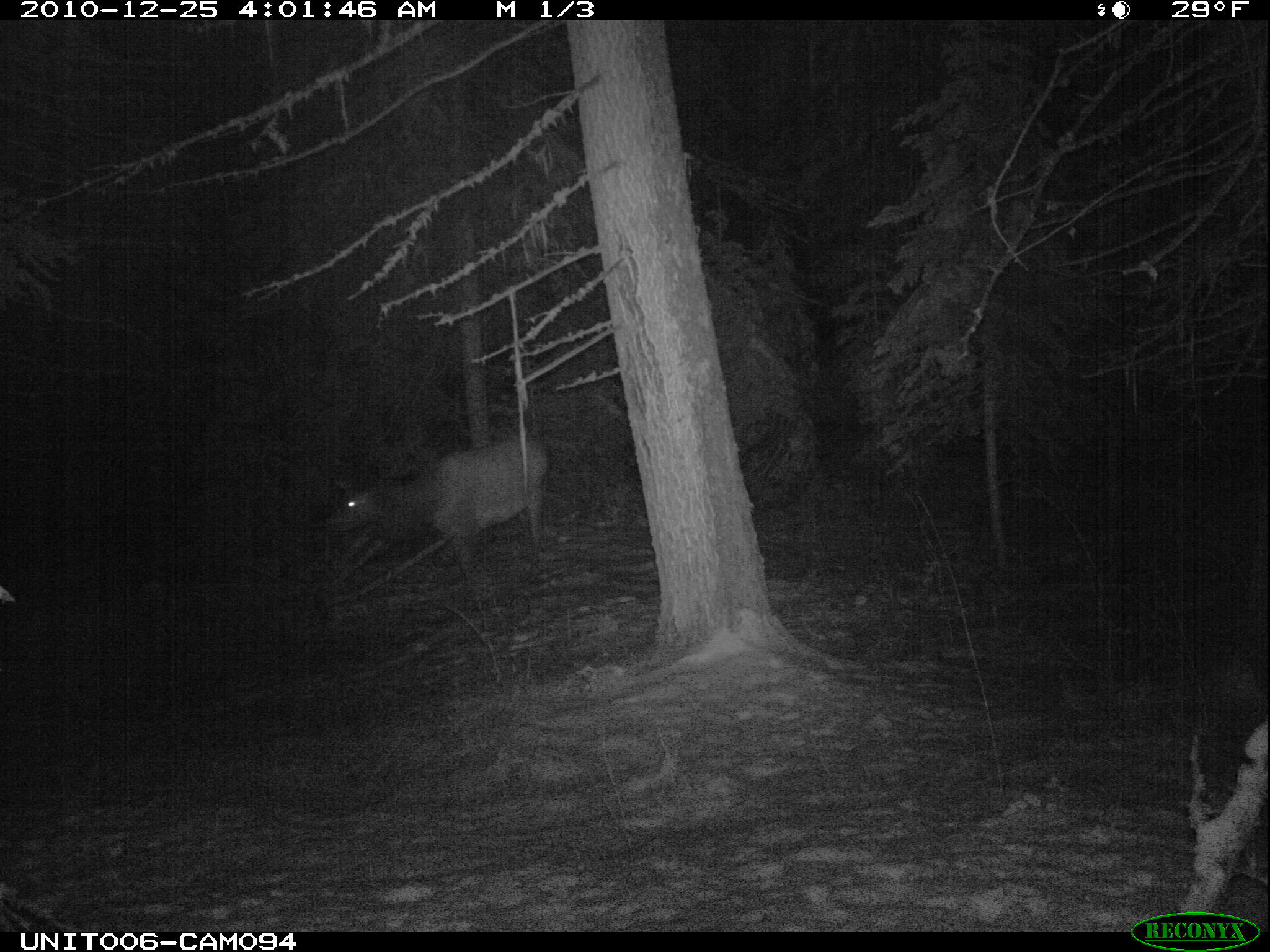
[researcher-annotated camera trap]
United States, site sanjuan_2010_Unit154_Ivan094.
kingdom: Animalia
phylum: Chordata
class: Mammalia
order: Artiodactyla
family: Cervidae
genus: Cervus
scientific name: Cervus elaphus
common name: red deer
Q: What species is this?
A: Cervus elaphus (red deer).